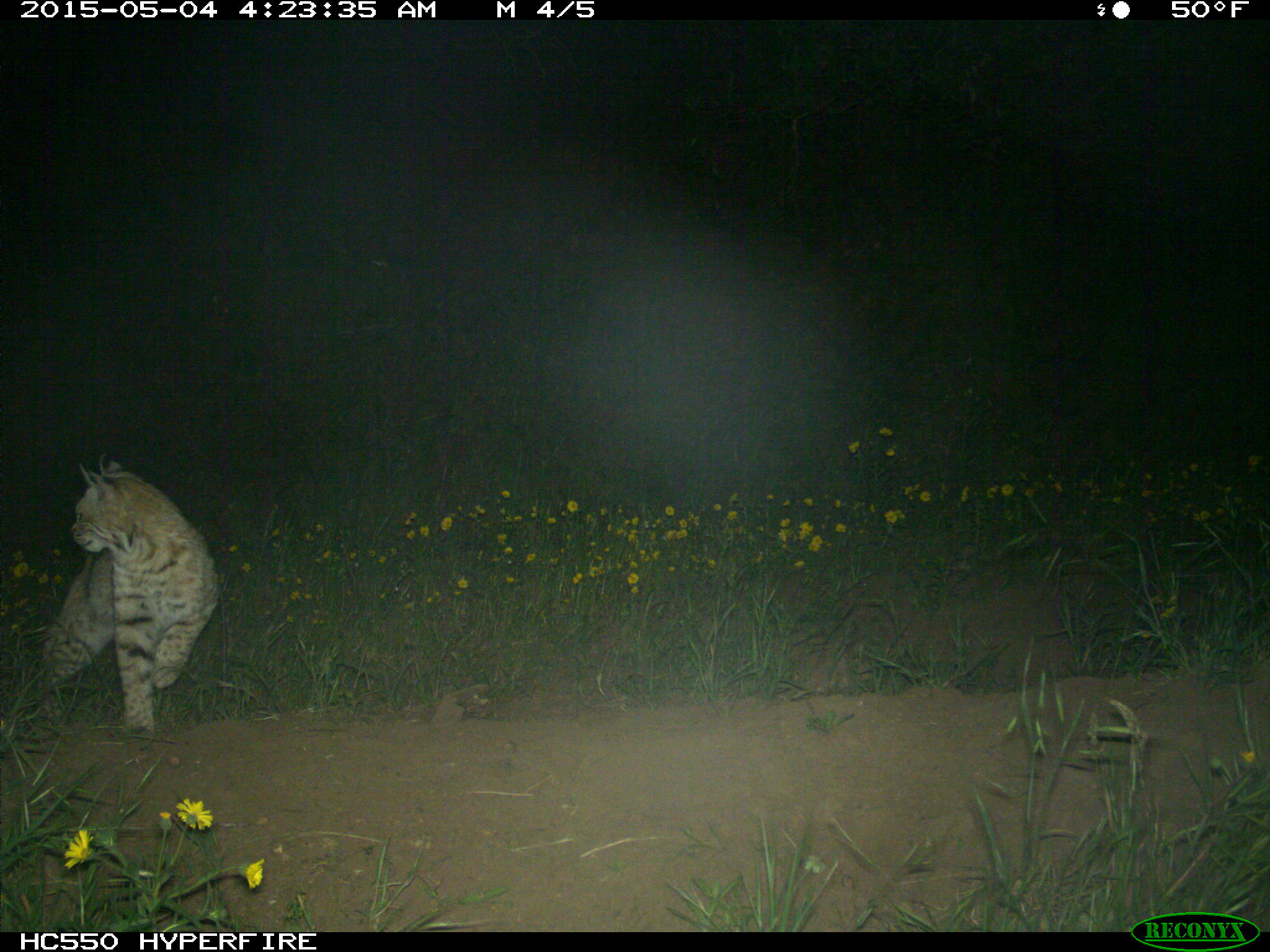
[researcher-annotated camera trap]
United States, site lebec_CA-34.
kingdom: Animalia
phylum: Chordata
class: Mammalia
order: Carnivora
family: Felidae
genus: Lynx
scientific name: Lynx rufus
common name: bobcat